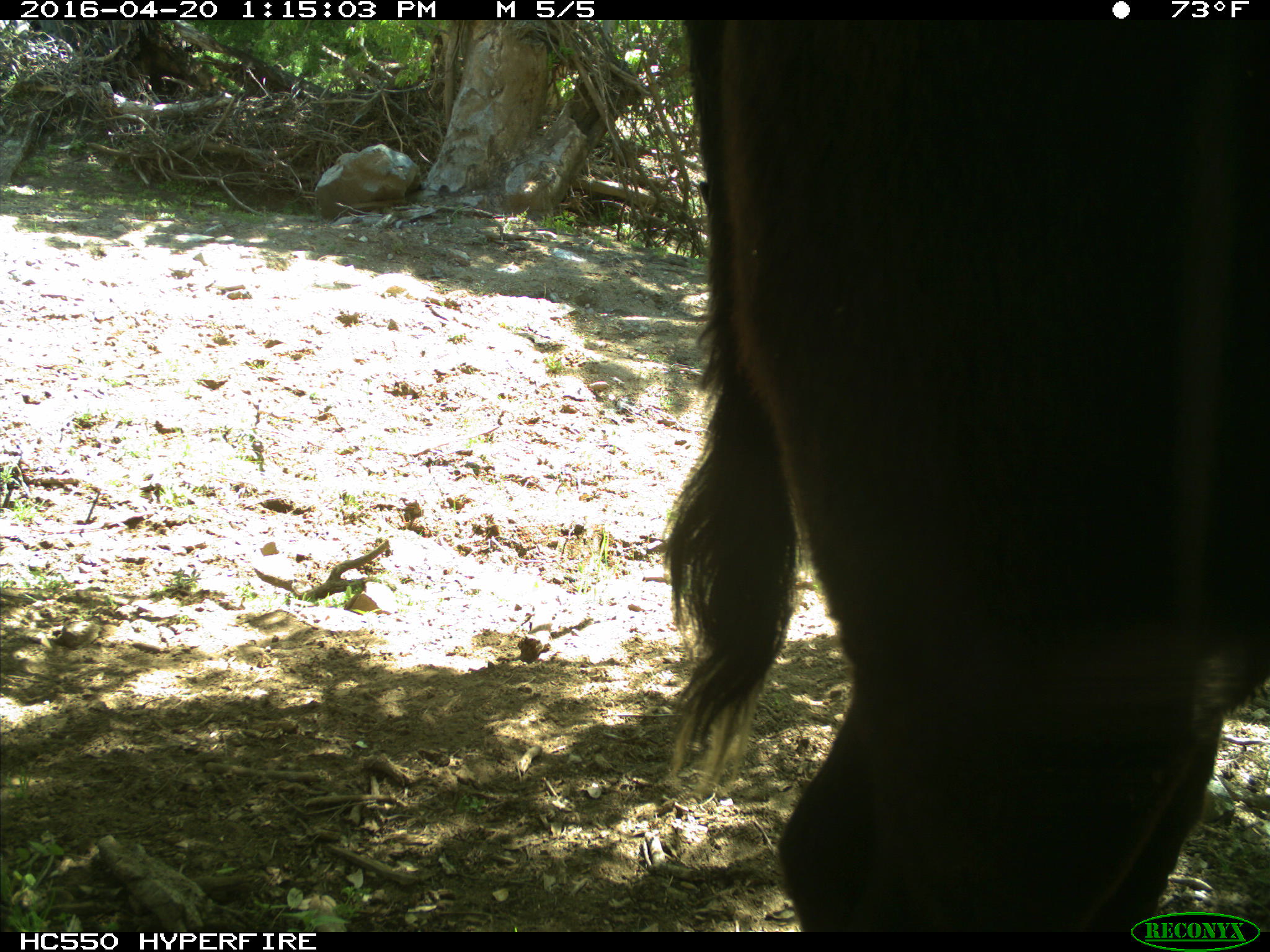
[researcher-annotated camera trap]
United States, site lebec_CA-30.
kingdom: Animalia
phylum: Chordata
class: Mammalia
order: Artiodactyla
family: Bovidae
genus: Bos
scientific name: Bos taurus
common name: domestic cow